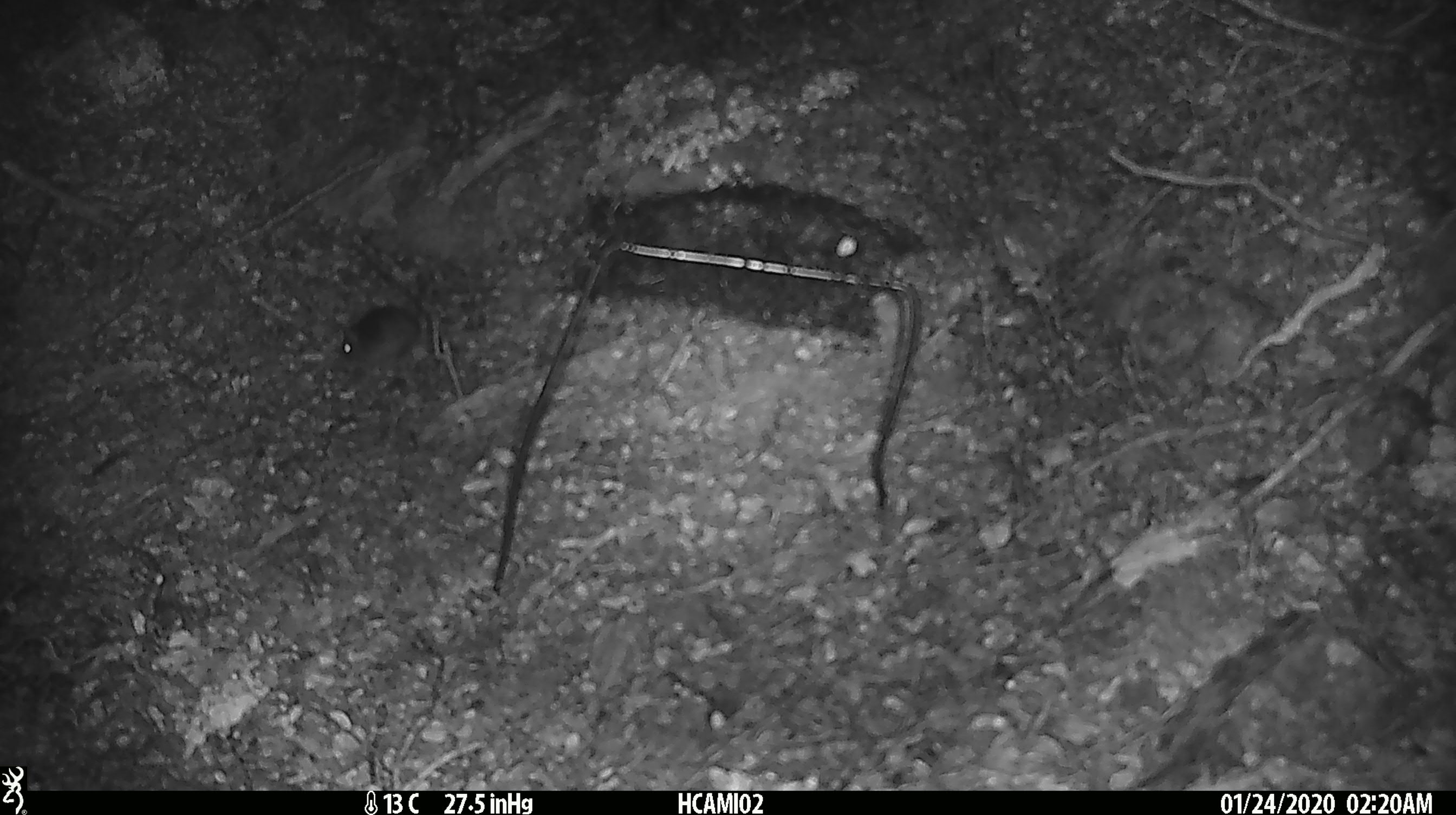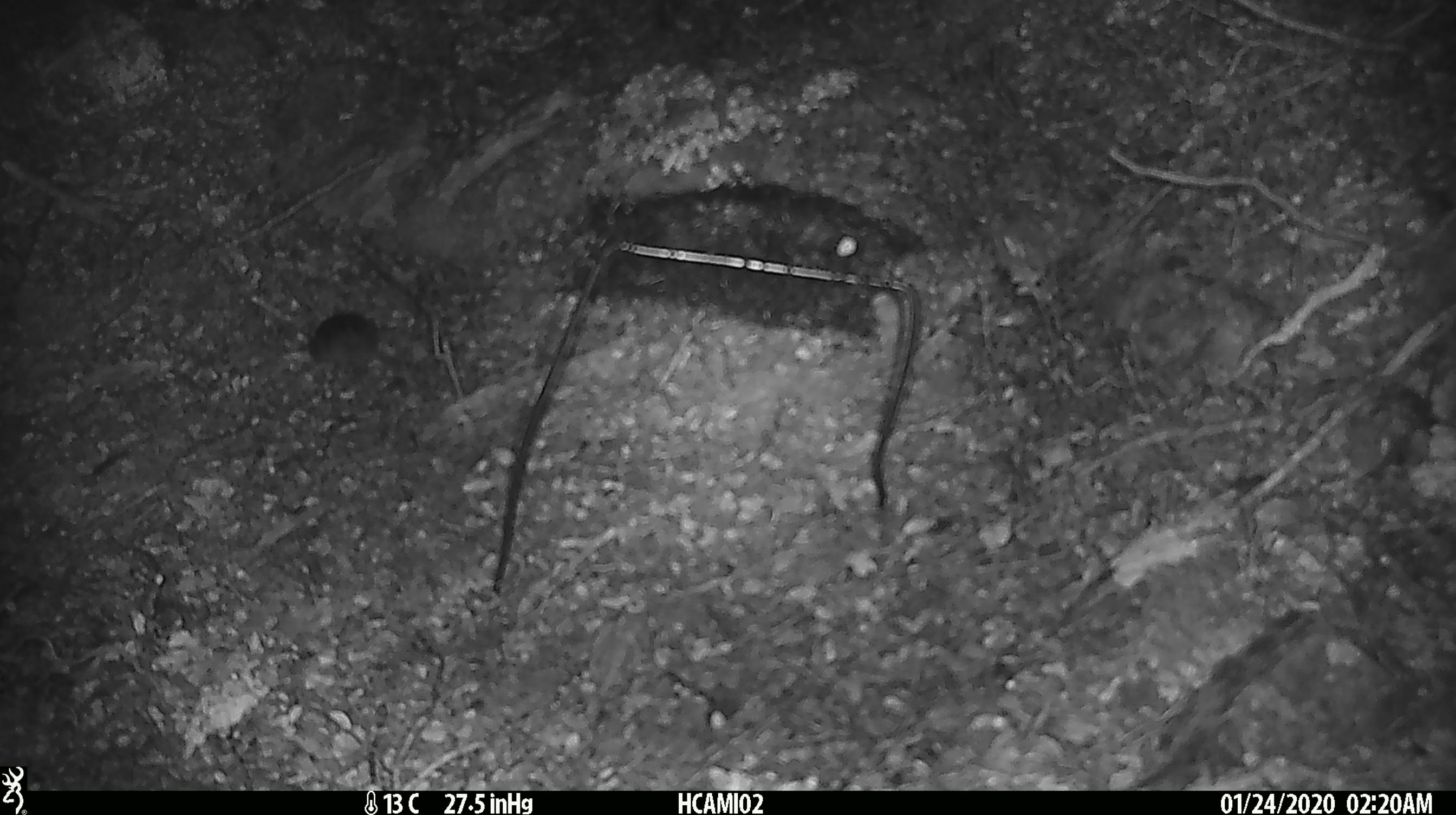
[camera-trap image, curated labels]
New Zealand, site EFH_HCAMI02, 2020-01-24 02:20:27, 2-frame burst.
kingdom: Animalia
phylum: Chordata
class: Mammalia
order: Rodentia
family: Muridae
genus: Mus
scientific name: Mus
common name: mouse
Mouse (Mus).